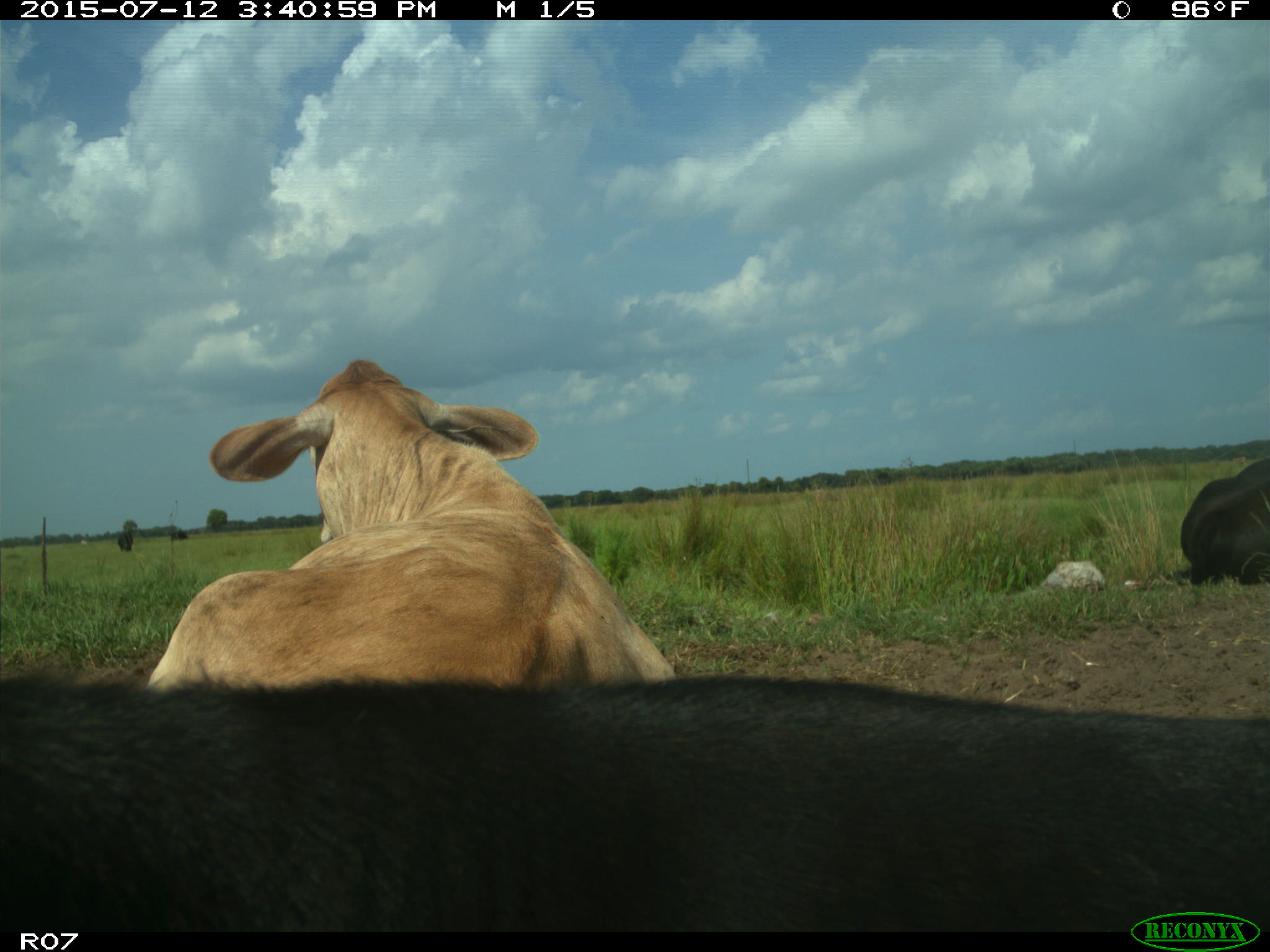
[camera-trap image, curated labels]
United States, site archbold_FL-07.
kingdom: Animalia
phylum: Chordata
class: Mammalia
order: Artiodactyla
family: Bovidae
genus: Bos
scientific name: Bos taurus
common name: domestic cow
Bos taurus (domestic cow).